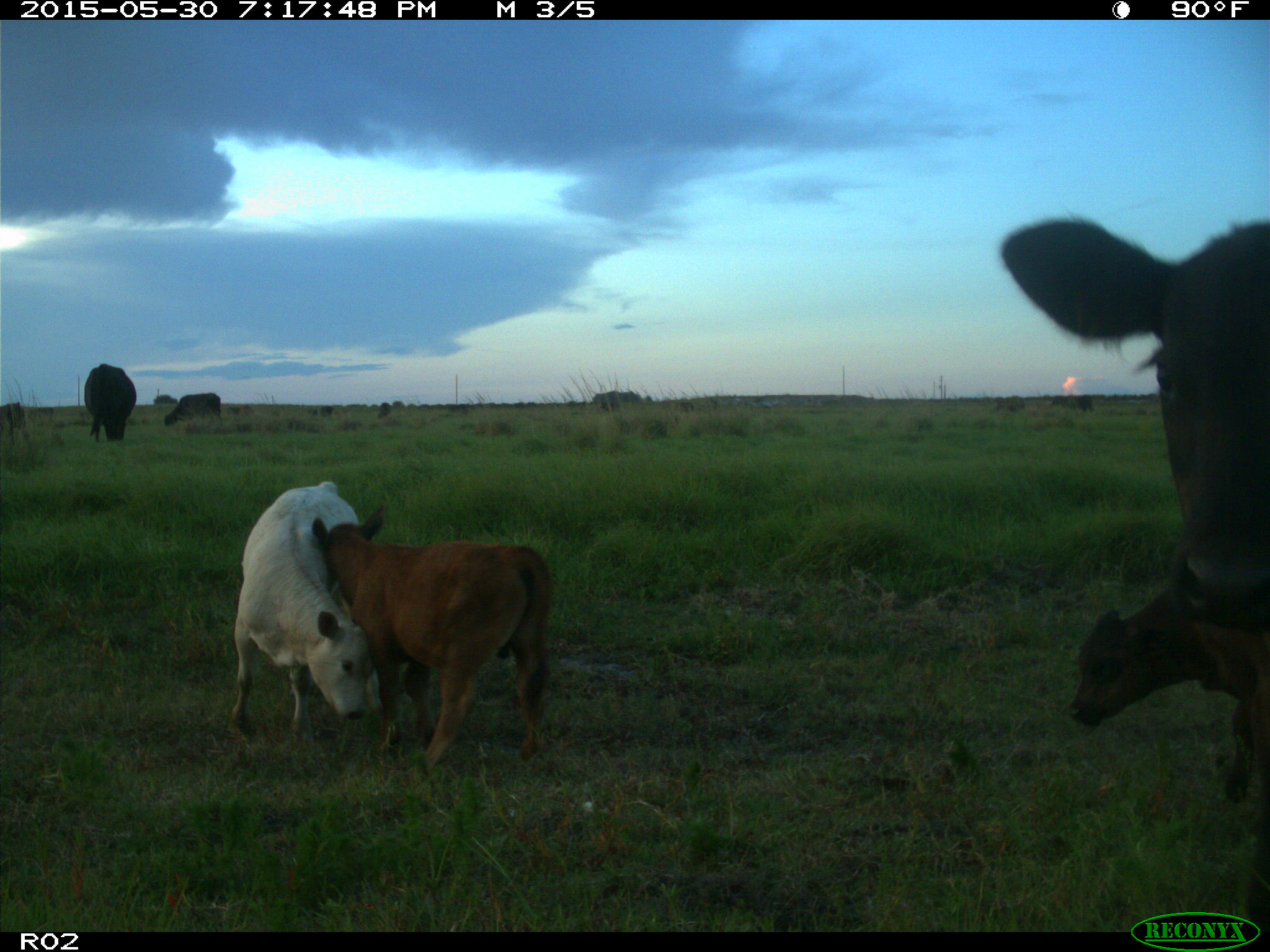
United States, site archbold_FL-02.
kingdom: Animalia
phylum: Chordata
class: Mammalia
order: Artiodactyla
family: Bovidae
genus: Bos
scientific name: Bos taurus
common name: domestic cow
Bos taurus (domestic cow).